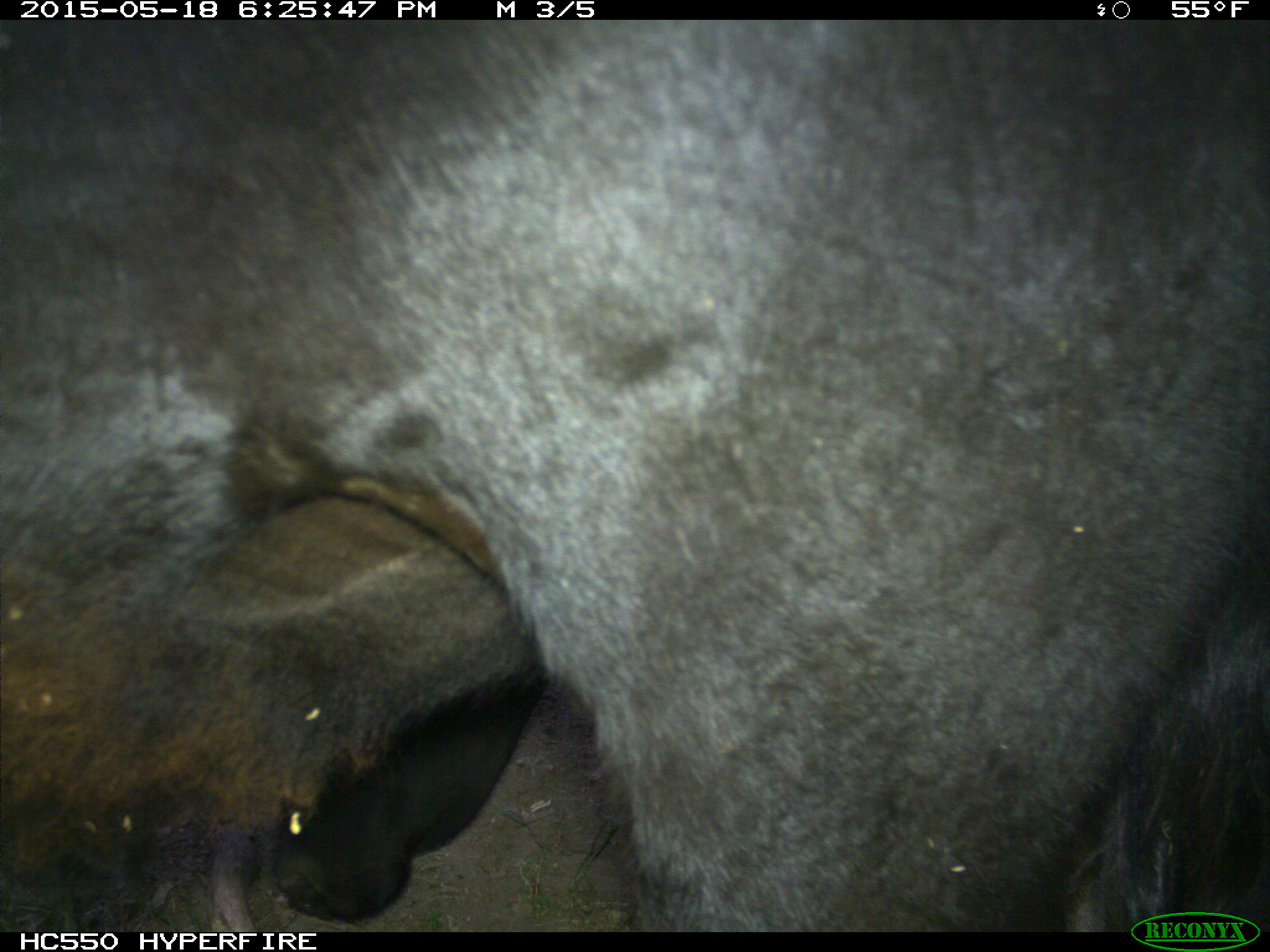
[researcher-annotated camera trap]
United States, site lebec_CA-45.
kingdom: Animalia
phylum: Chordata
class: Mammalia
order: Artiodactyla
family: Bovidae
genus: Bos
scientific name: Bos taurus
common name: domestic cow